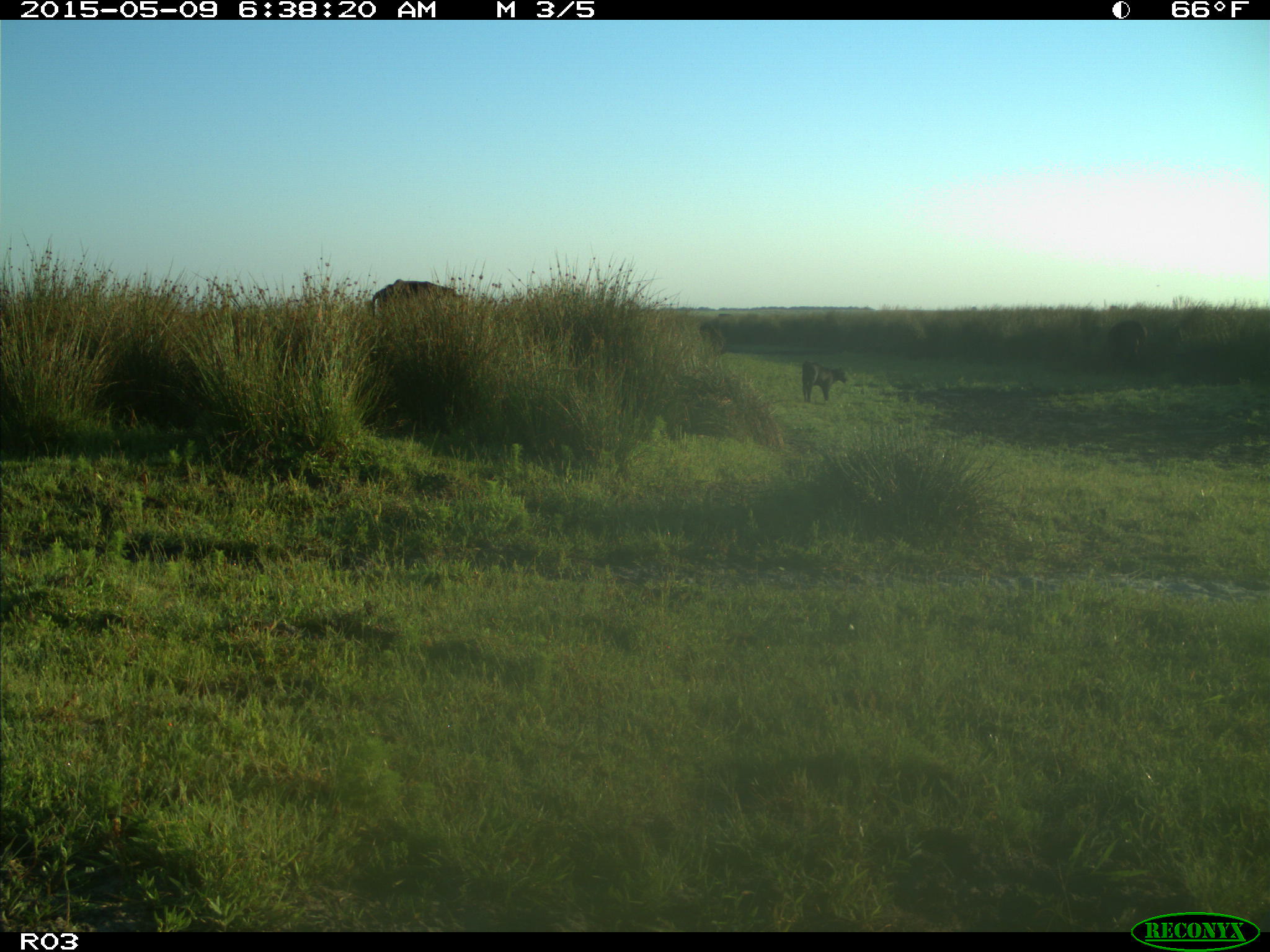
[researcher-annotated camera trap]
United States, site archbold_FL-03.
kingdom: Animalia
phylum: Chordata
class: Mammalia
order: Artiodactyla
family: Bovidae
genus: Bos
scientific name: Bos taurus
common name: domestic cow